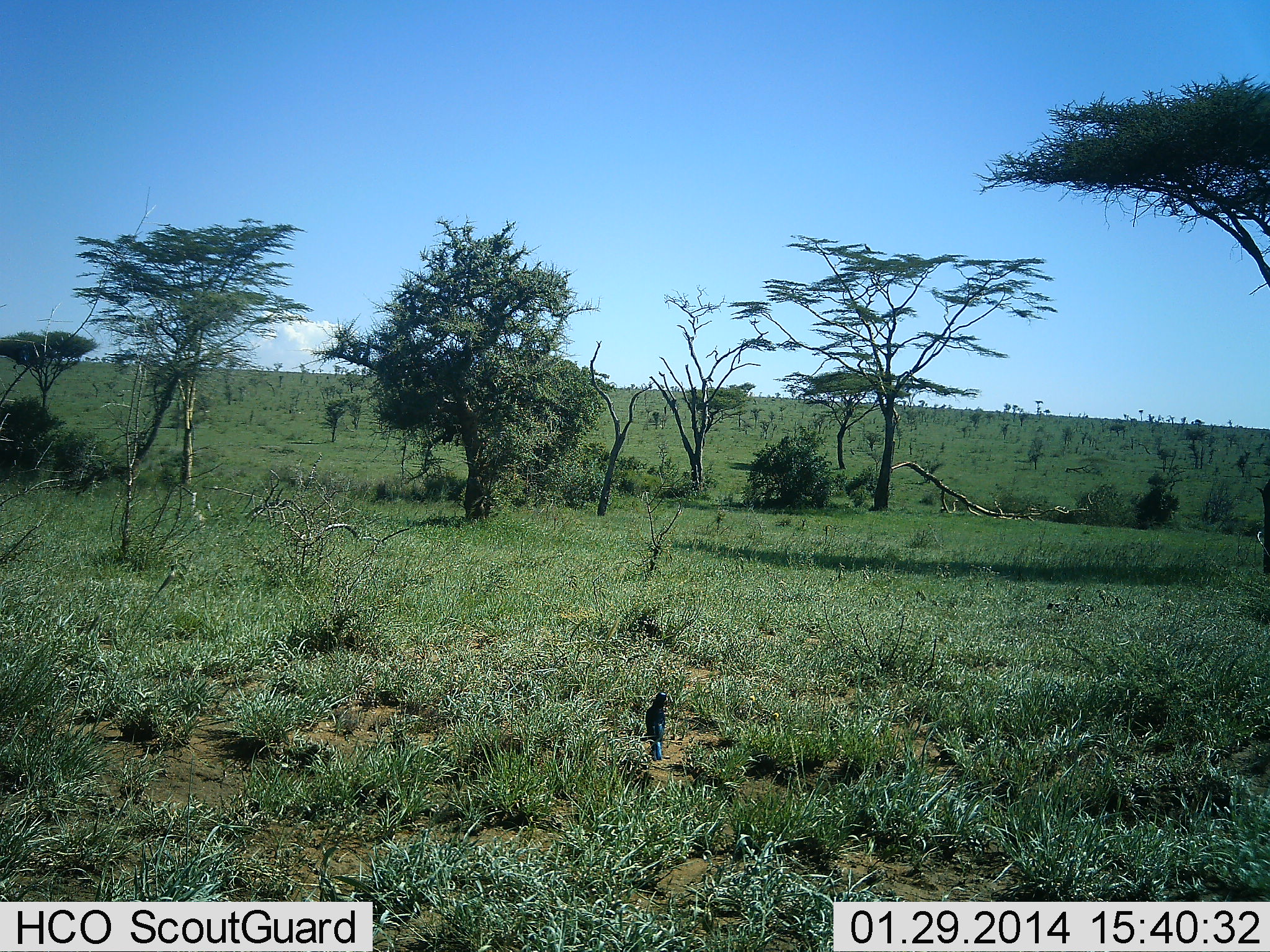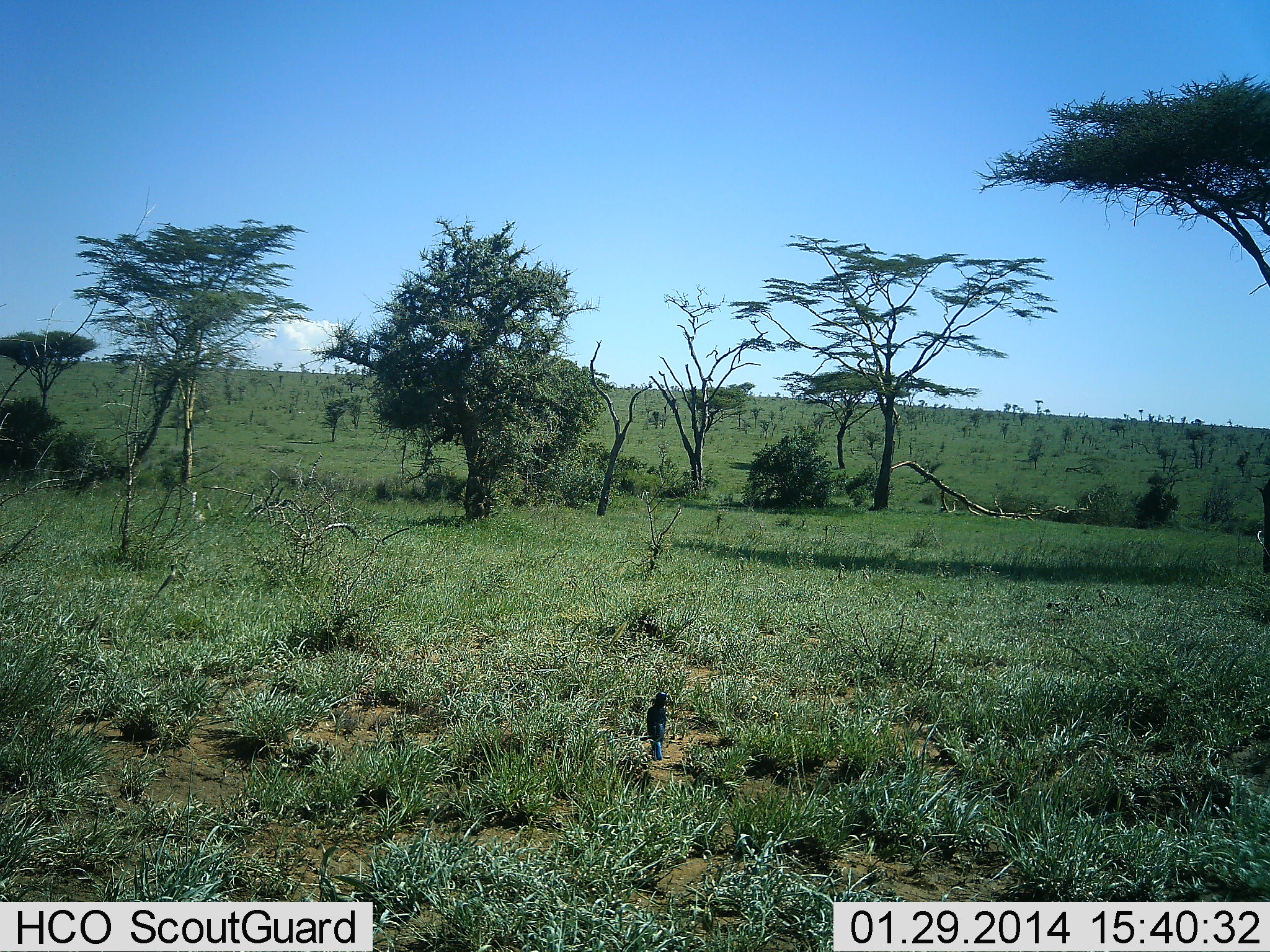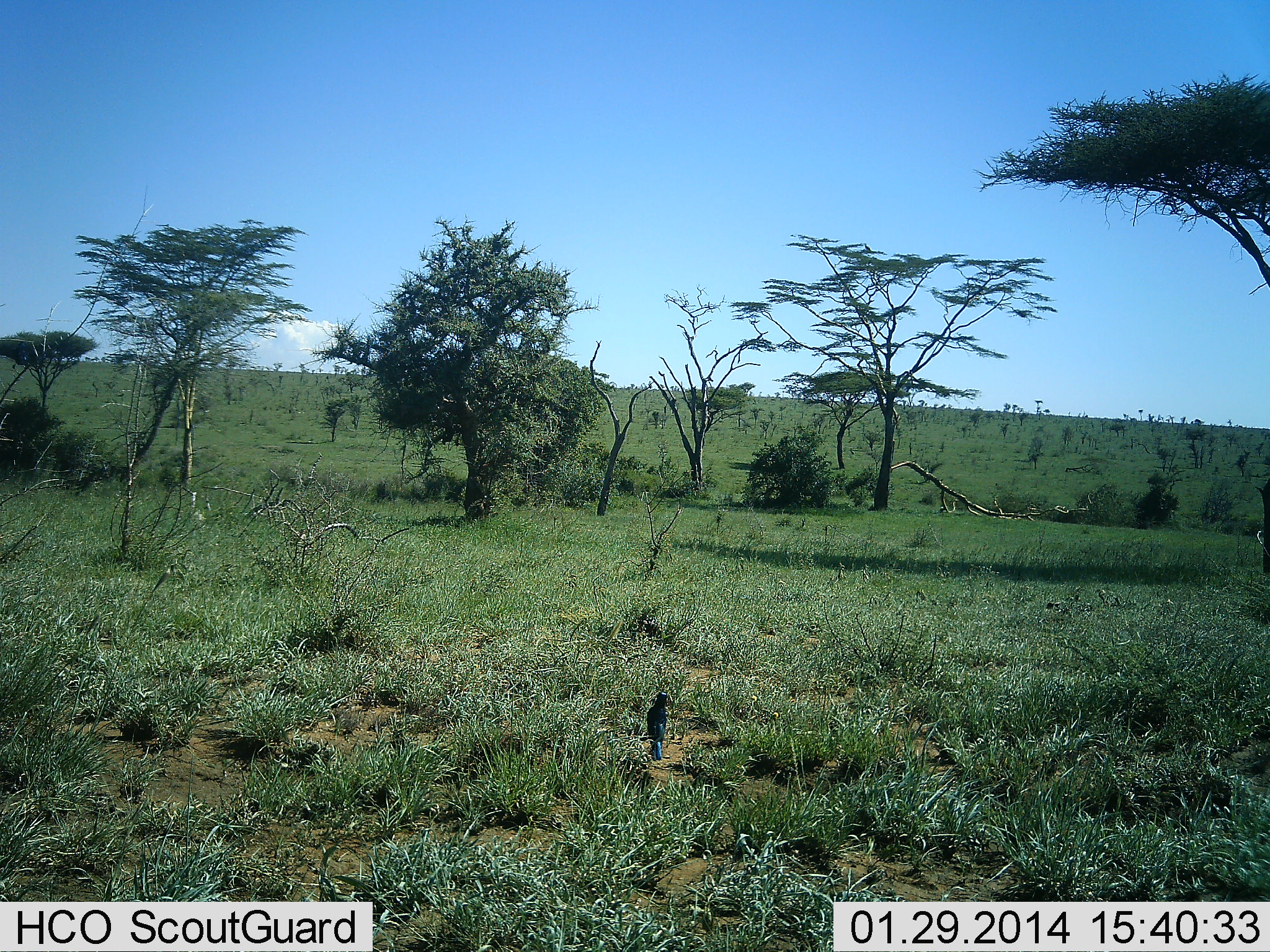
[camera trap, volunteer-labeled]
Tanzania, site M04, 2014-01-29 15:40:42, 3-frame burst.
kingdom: Animalia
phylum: Chordata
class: Aves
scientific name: Aves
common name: bird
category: otherbird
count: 1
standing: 100%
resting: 0%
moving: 0%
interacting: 0%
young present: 0%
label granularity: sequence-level